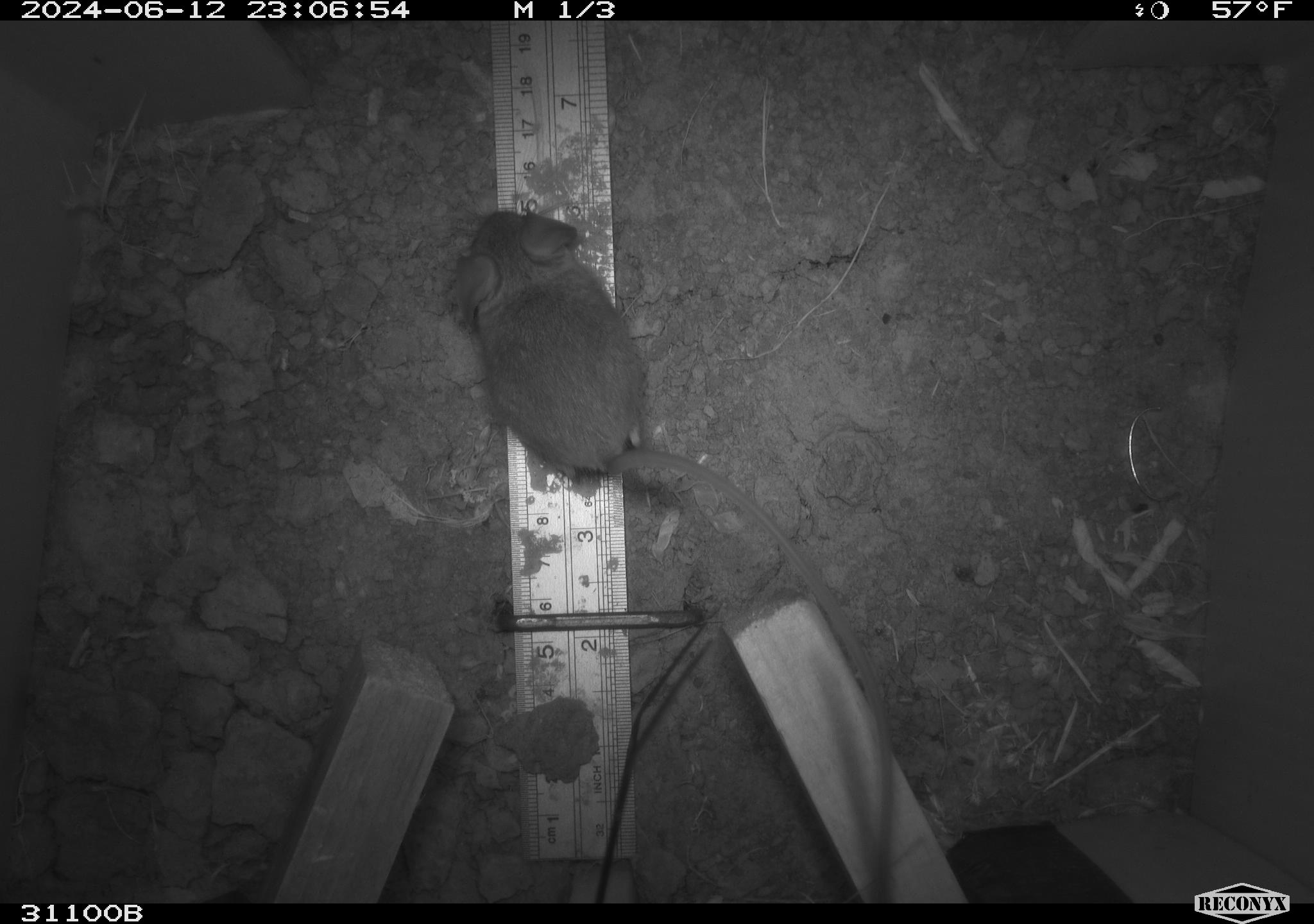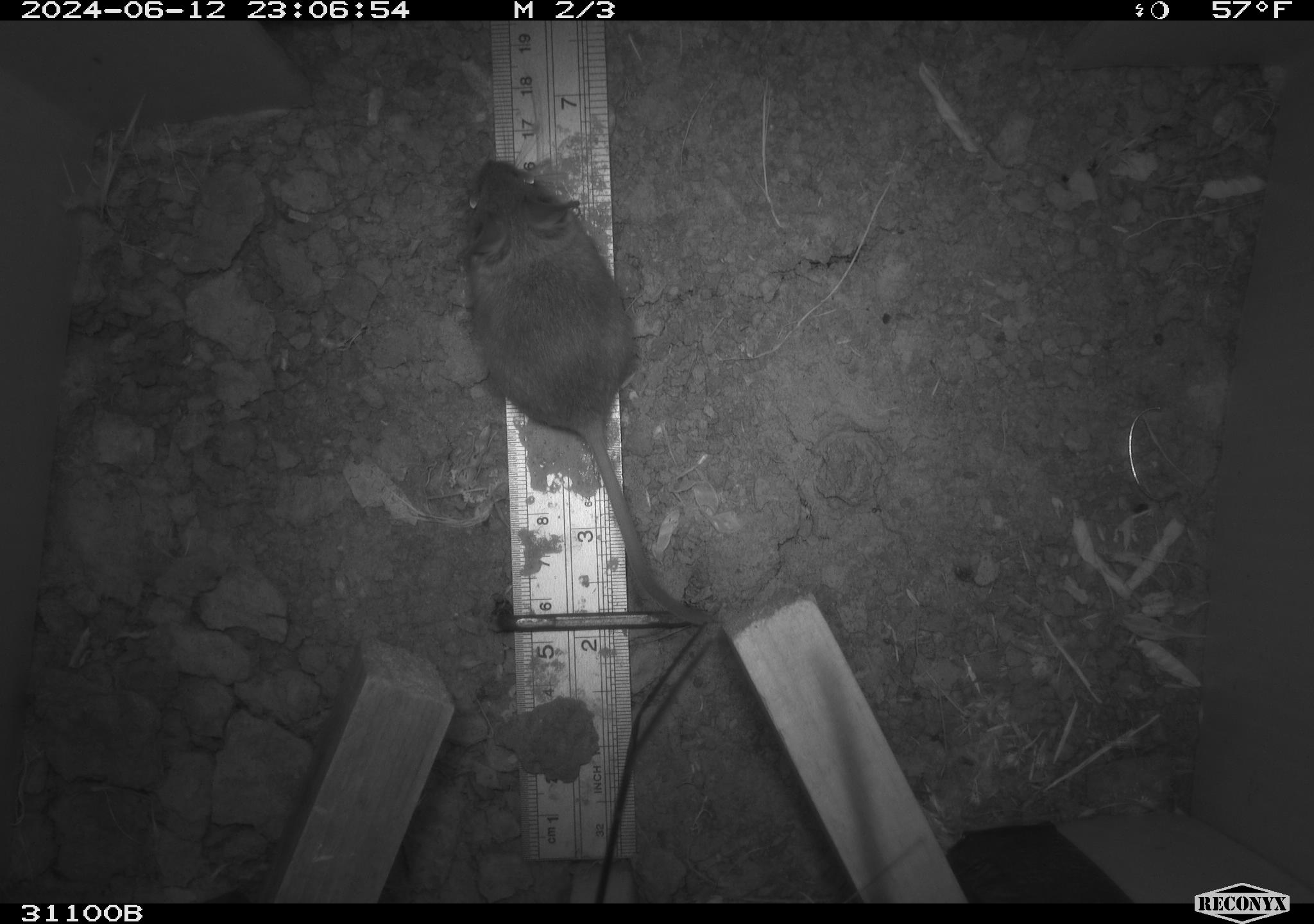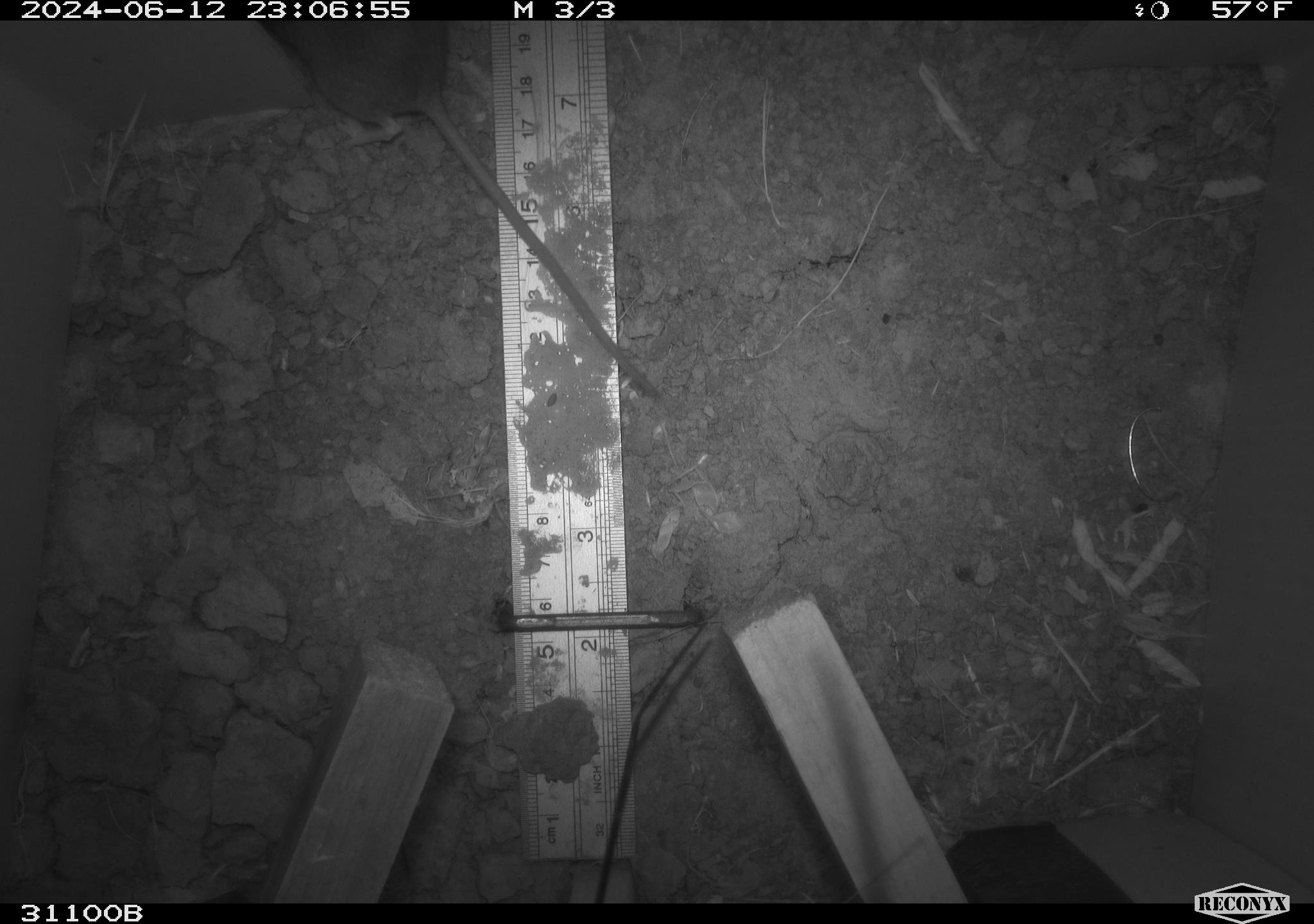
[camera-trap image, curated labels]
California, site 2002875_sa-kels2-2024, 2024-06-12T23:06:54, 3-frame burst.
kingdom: Animalia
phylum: Chordata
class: Mammalia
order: Rodentia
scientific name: Rodentia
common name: rodent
Rodent (Rodentia).